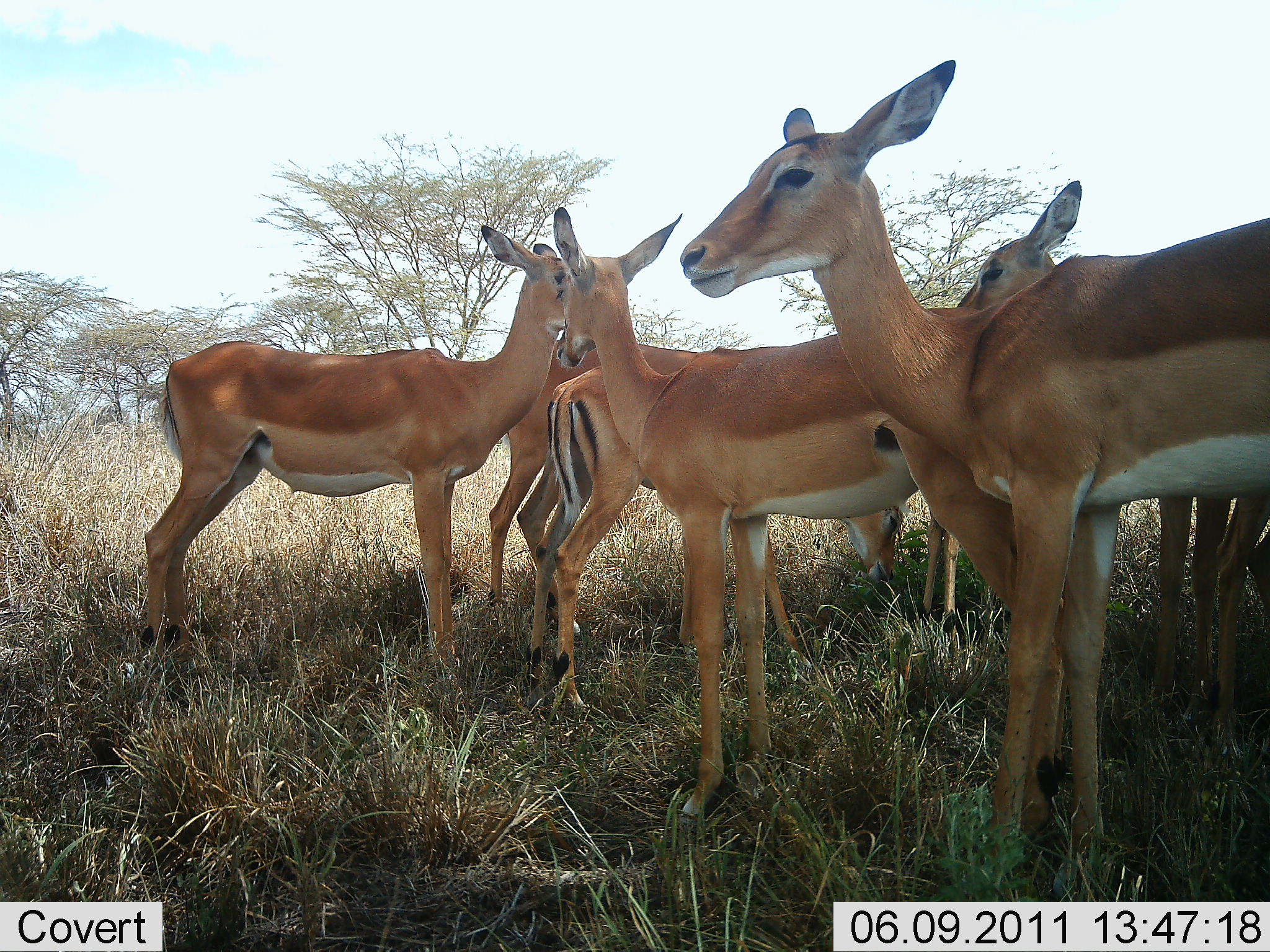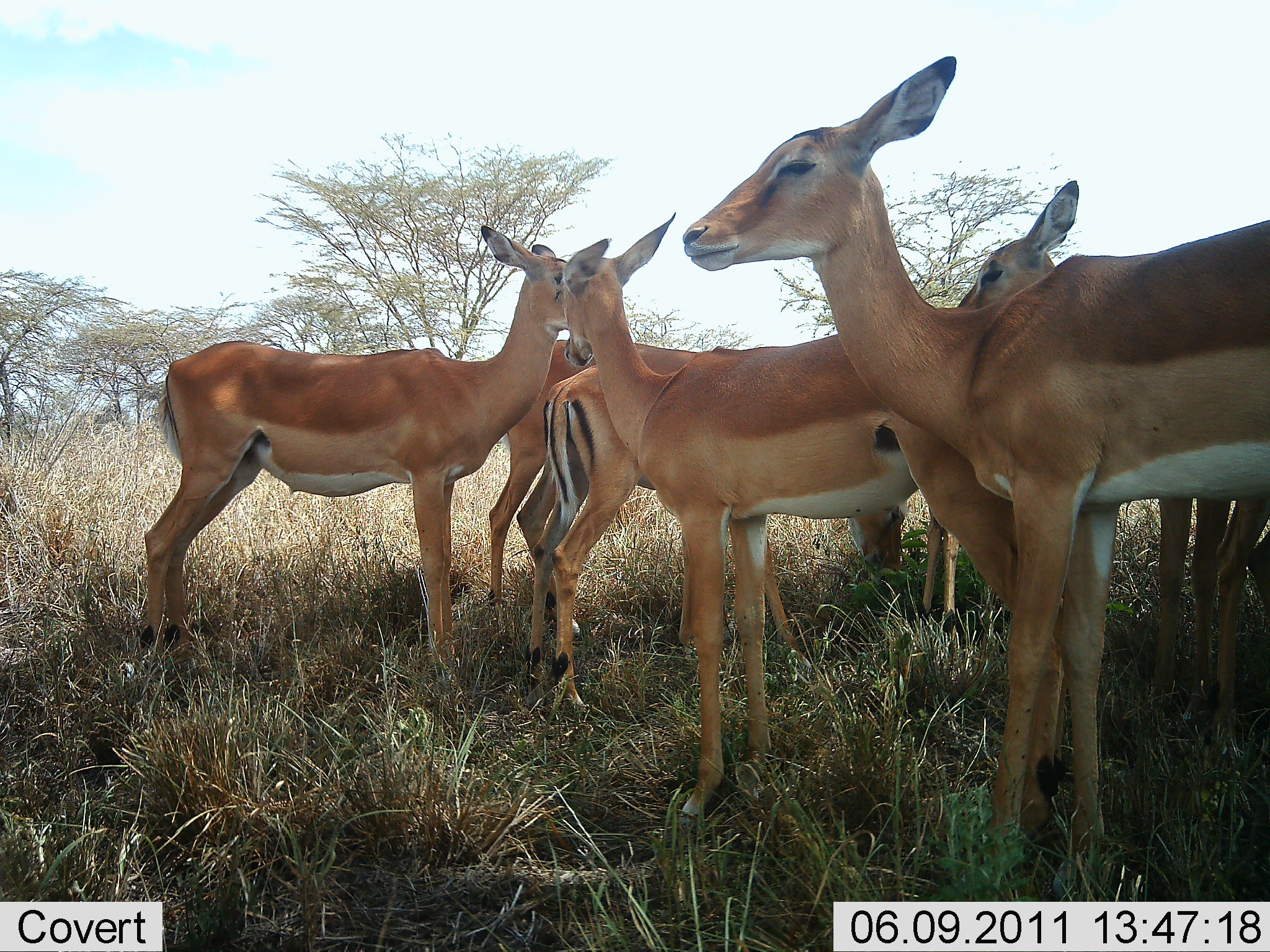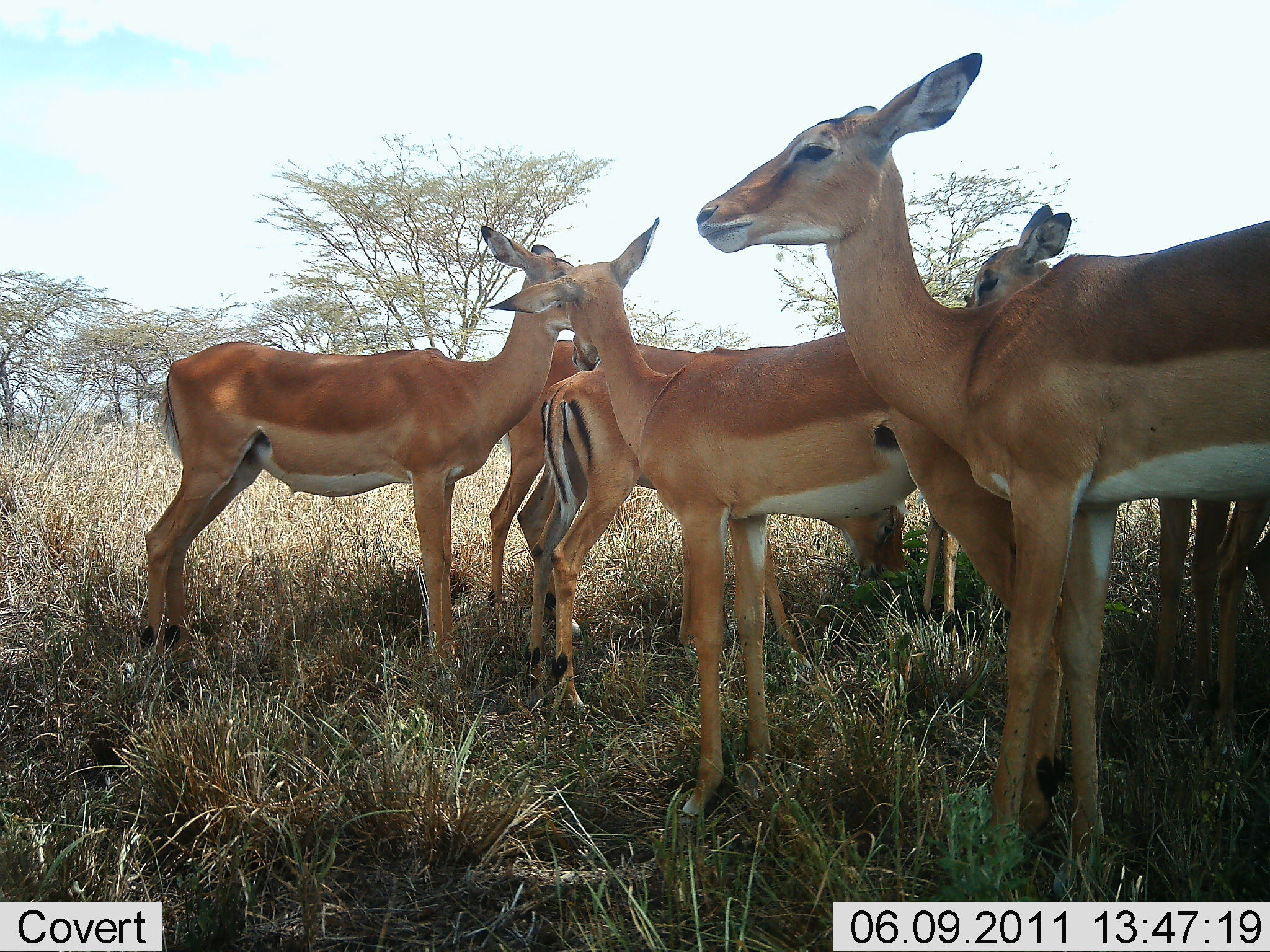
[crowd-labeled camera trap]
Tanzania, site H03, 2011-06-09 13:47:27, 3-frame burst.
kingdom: Animalia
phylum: Chordata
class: Mammalia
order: Artiodactyla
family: Bovidae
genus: Aepyceros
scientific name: Aepyceros melampus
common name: impala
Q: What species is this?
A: Impala (Aepyceros melampus).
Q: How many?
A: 6.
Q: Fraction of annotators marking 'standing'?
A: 82%.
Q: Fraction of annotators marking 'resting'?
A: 0%.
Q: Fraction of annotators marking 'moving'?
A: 0%.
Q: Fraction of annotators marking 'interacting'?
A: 36%.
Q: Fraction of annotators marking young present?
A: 18%.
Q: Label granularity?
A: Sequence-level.